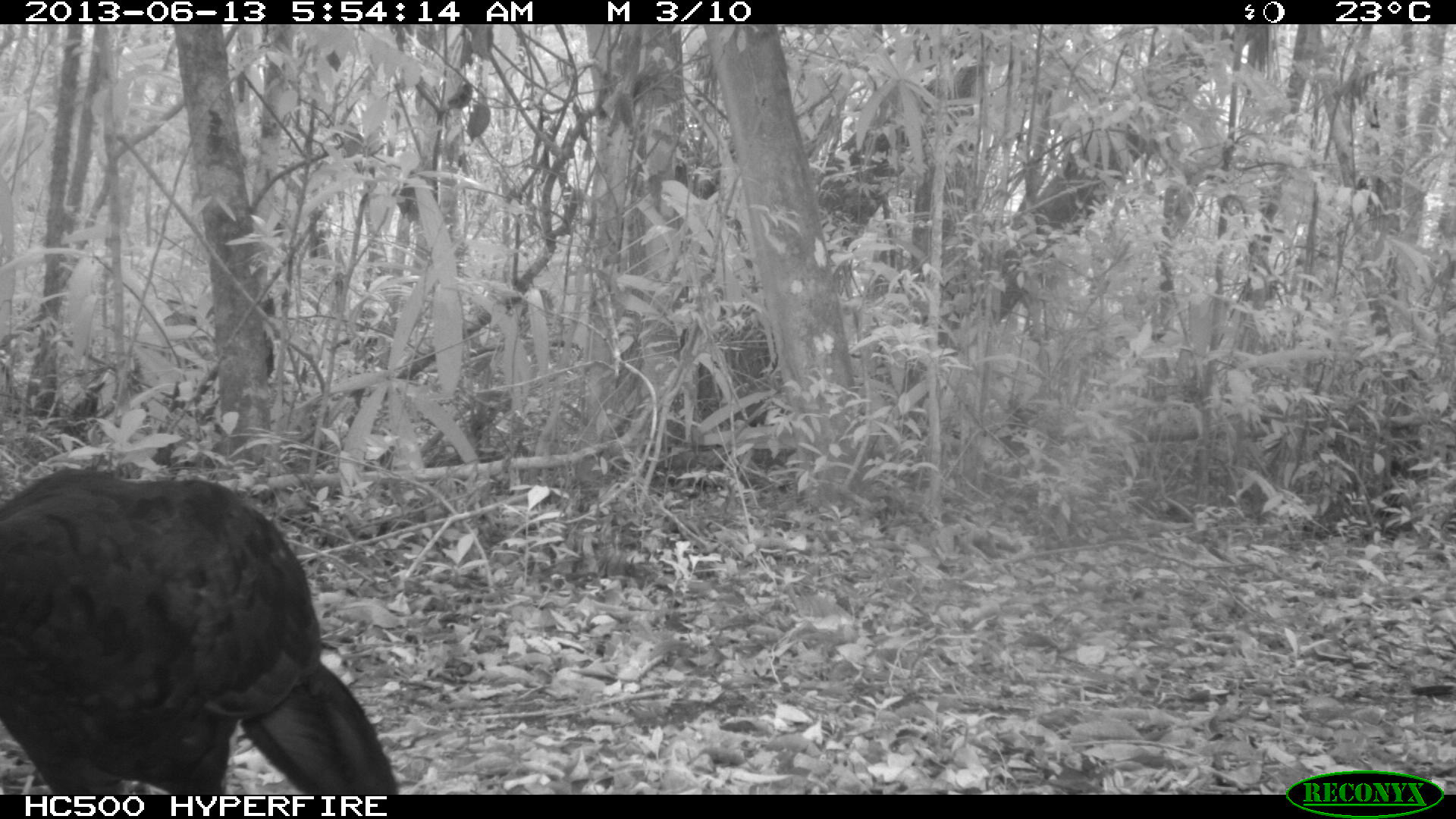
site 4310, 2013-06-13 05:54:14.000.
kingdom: Animalia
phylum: Chordata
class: Aves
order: Galliformes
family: Cracidae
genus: Crax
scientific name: Crax rubra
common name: great curassow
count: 1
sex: male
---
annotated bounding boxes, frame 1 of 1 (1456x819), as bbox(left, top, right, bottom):
crax rubra: bbox(0, 468, 397, 794)